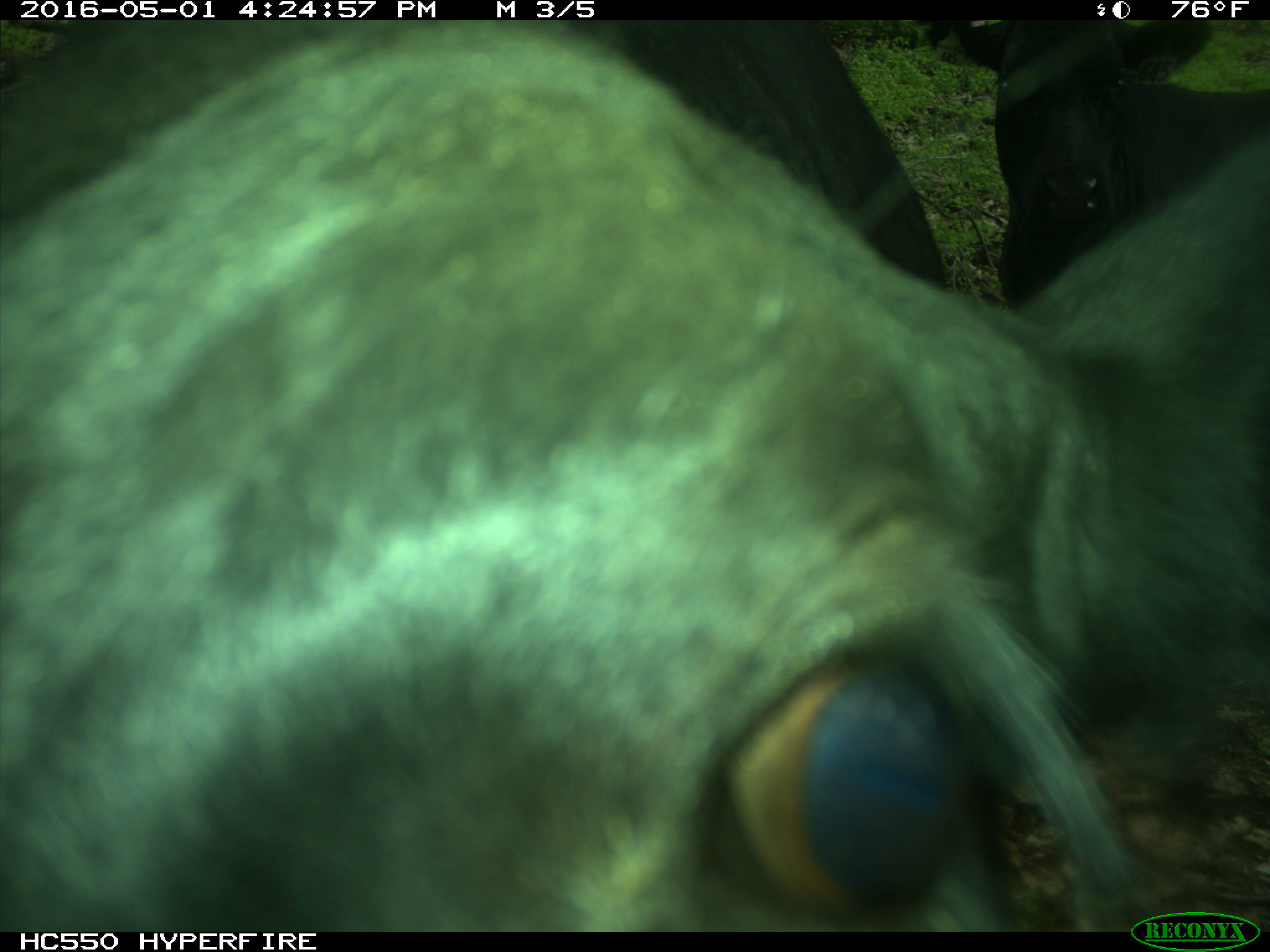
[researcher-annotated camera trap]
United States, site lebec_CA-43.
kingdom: Animalia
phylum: Chordata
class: Mammalia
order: Artiodactyla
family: Bovidae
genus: Bos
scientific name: Bos taurus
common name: domestic cow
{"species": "Bos taurus (domestic cow)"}